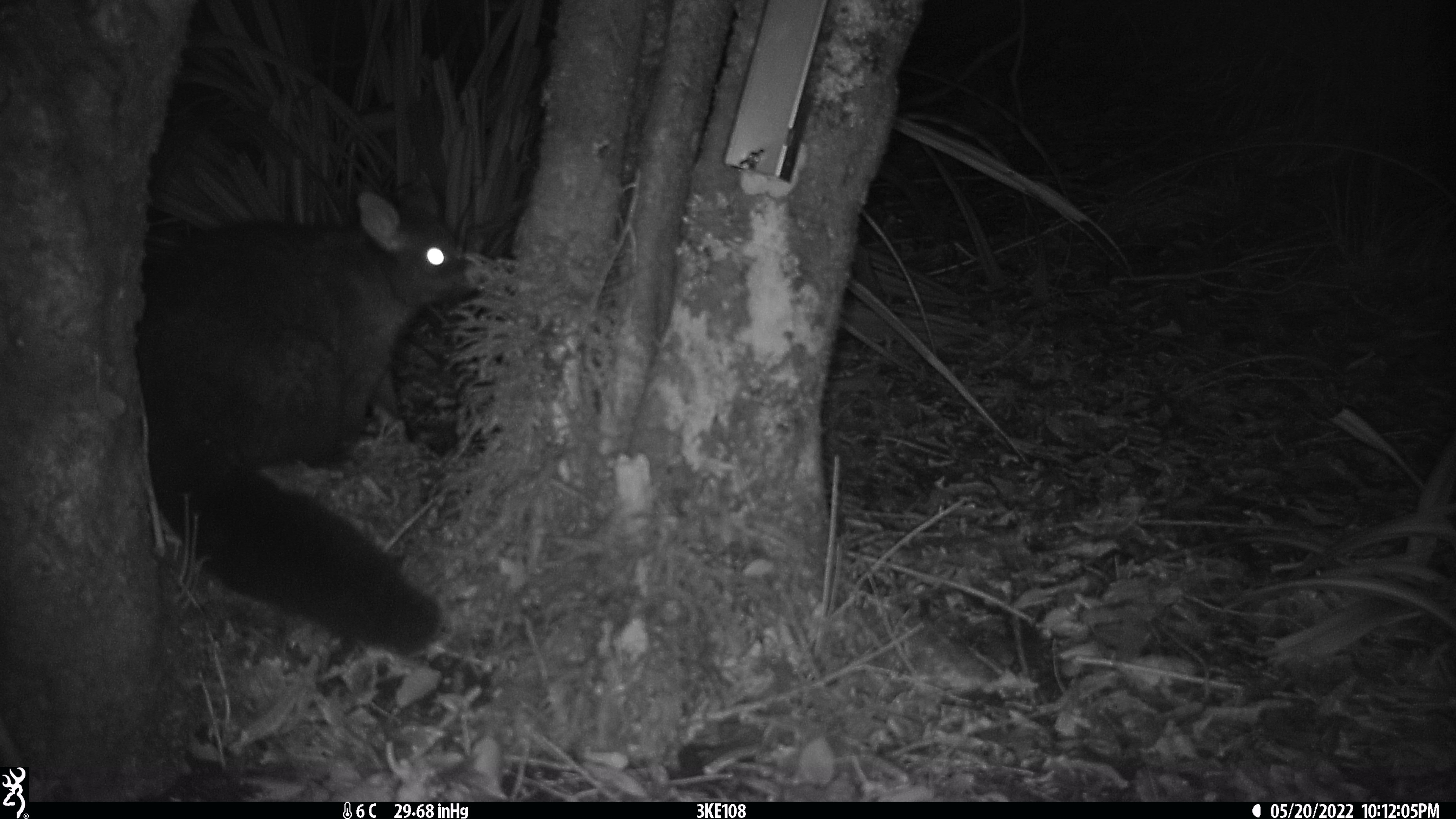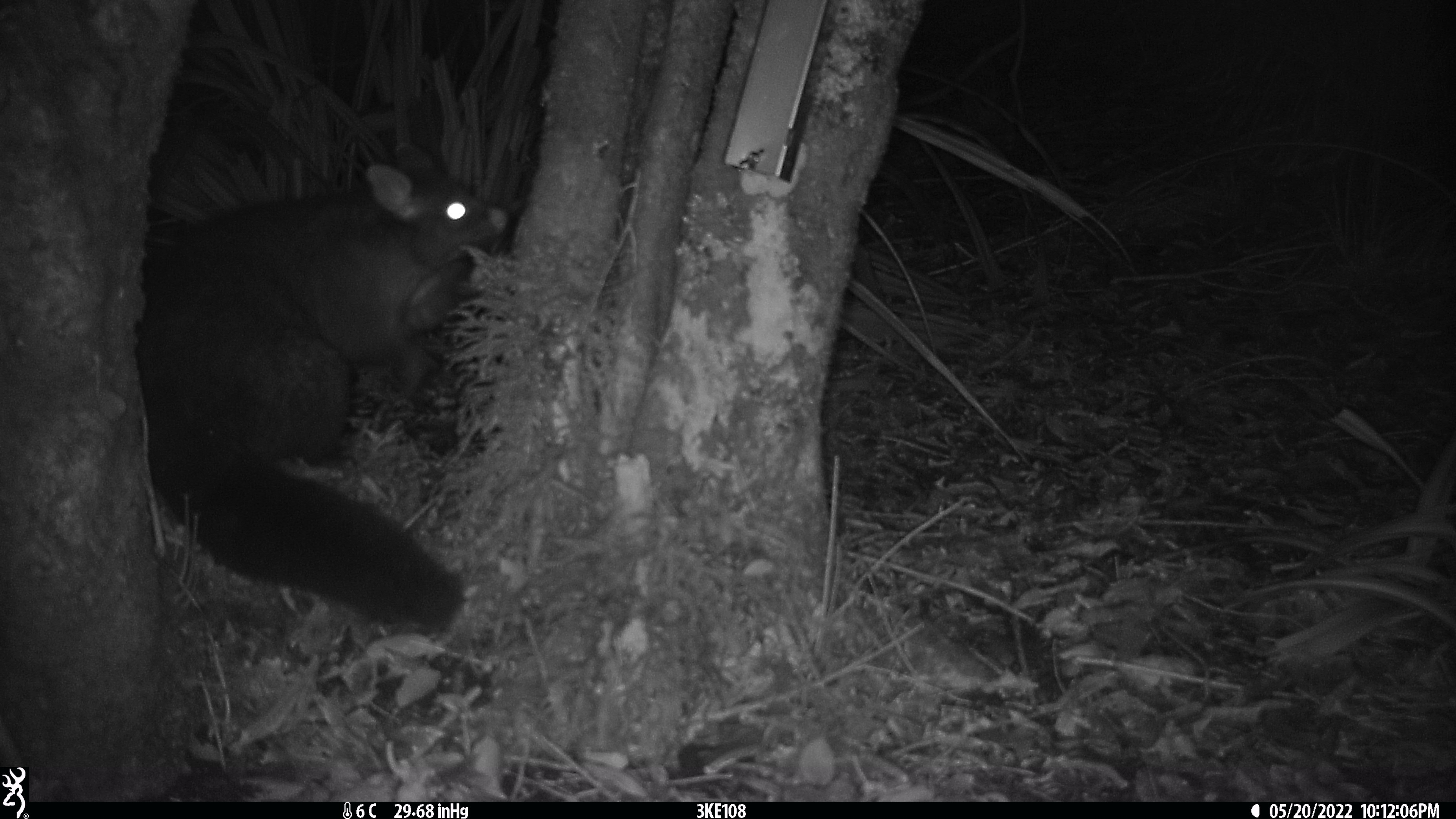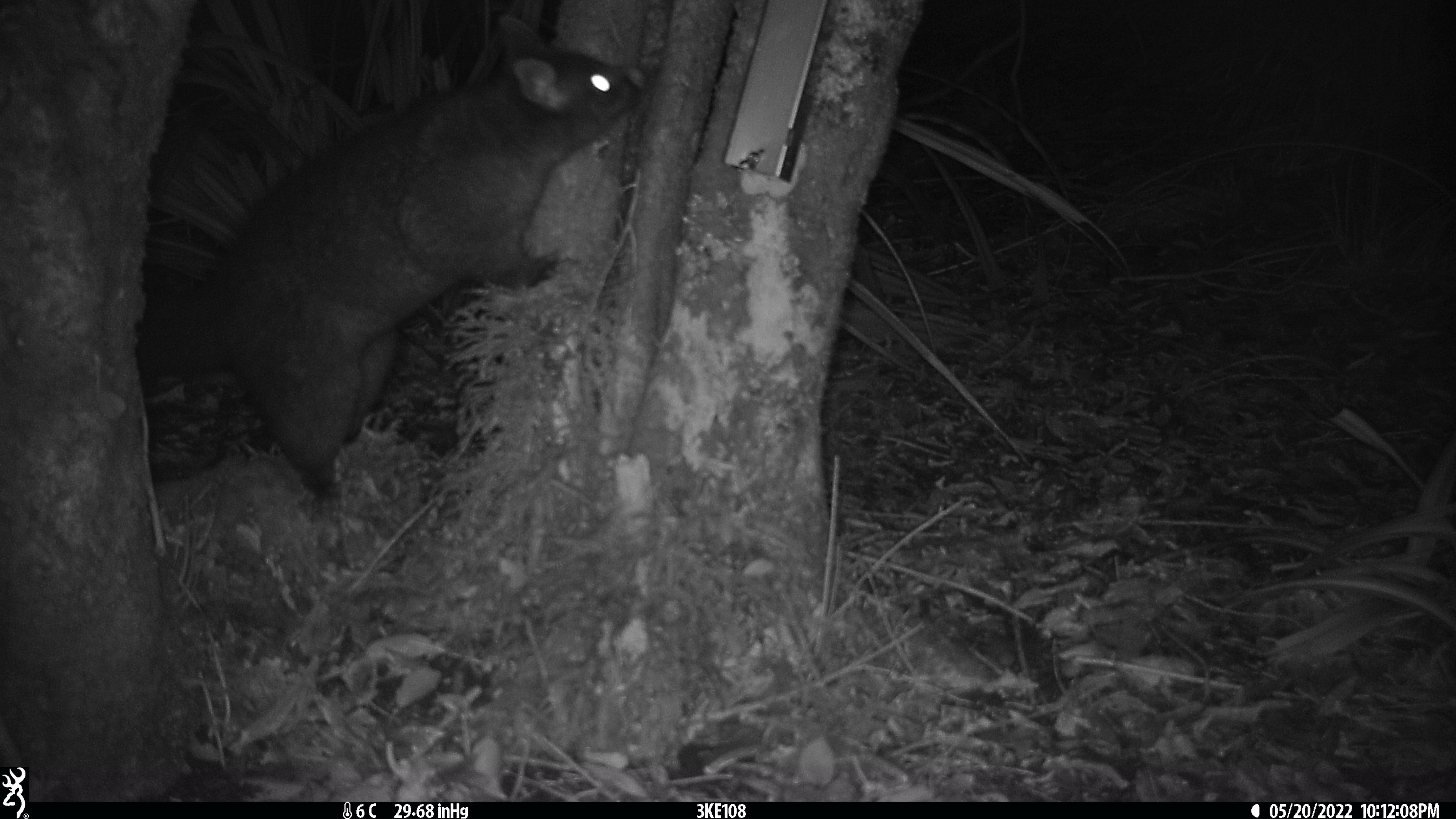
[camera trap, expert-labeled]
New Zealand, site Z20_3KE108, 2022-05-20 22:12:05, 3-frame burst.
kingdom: Animalia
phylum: Chordata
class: Mammalia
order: Diprotodontia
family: Phalangeridae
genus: Trichosurus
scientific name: Trichosurus vulpecula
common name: common brushtail possum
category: possum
Possum (common brushtail possum) (Trichosurus vulpecula).